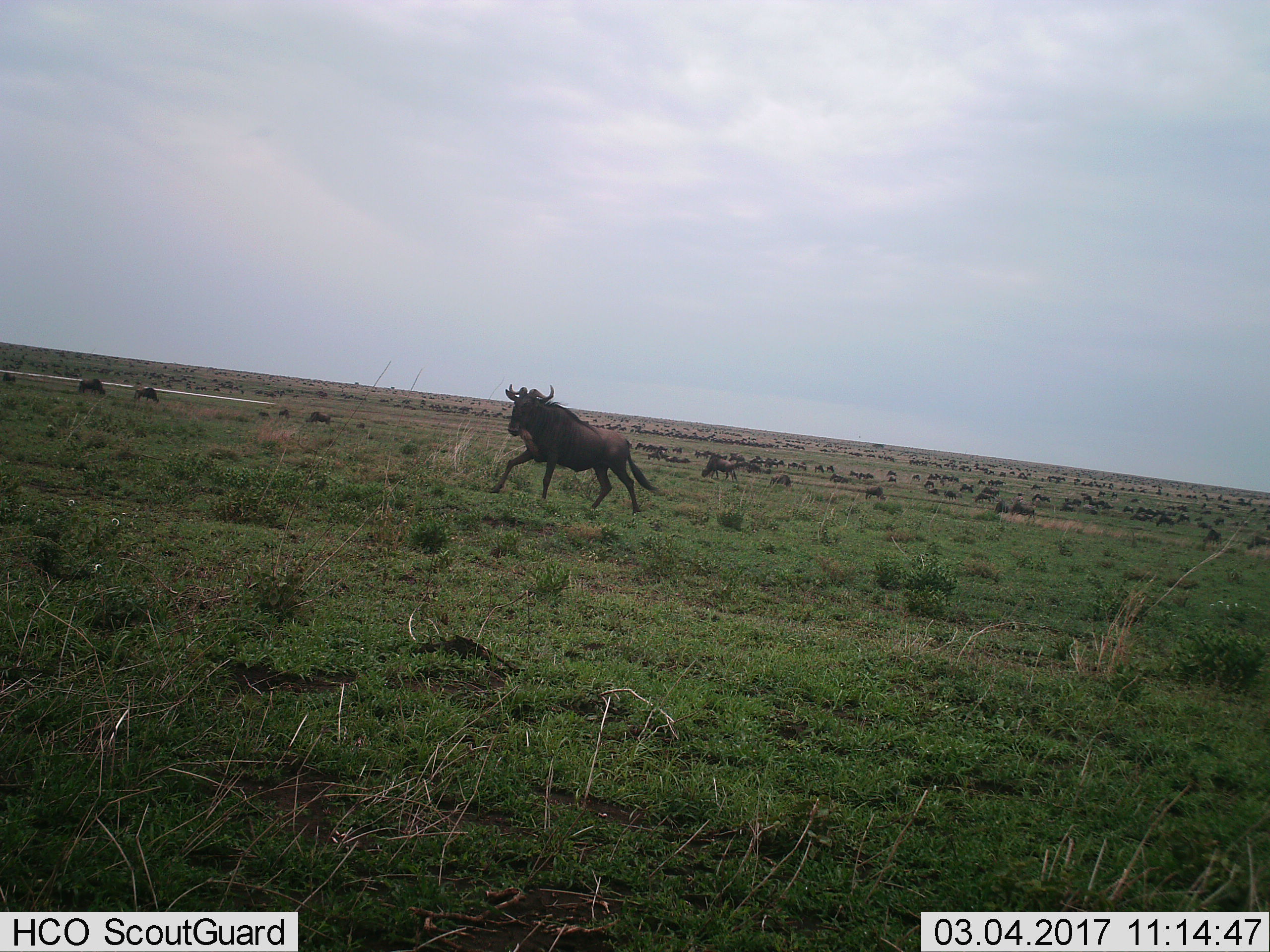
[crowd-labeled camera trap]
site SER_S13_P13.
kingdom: Animalia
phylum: Chordata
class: Mammalia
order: Artiodactyla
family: Bovidae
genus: Connochaetes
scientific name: Connochaetes taurinus taurinus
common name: blue wildebeest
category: wildebeestblue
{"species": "wildebeestblue (blue wildebeest) (Connochaetes taurinus taurinus)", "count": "51+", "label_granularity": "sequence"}